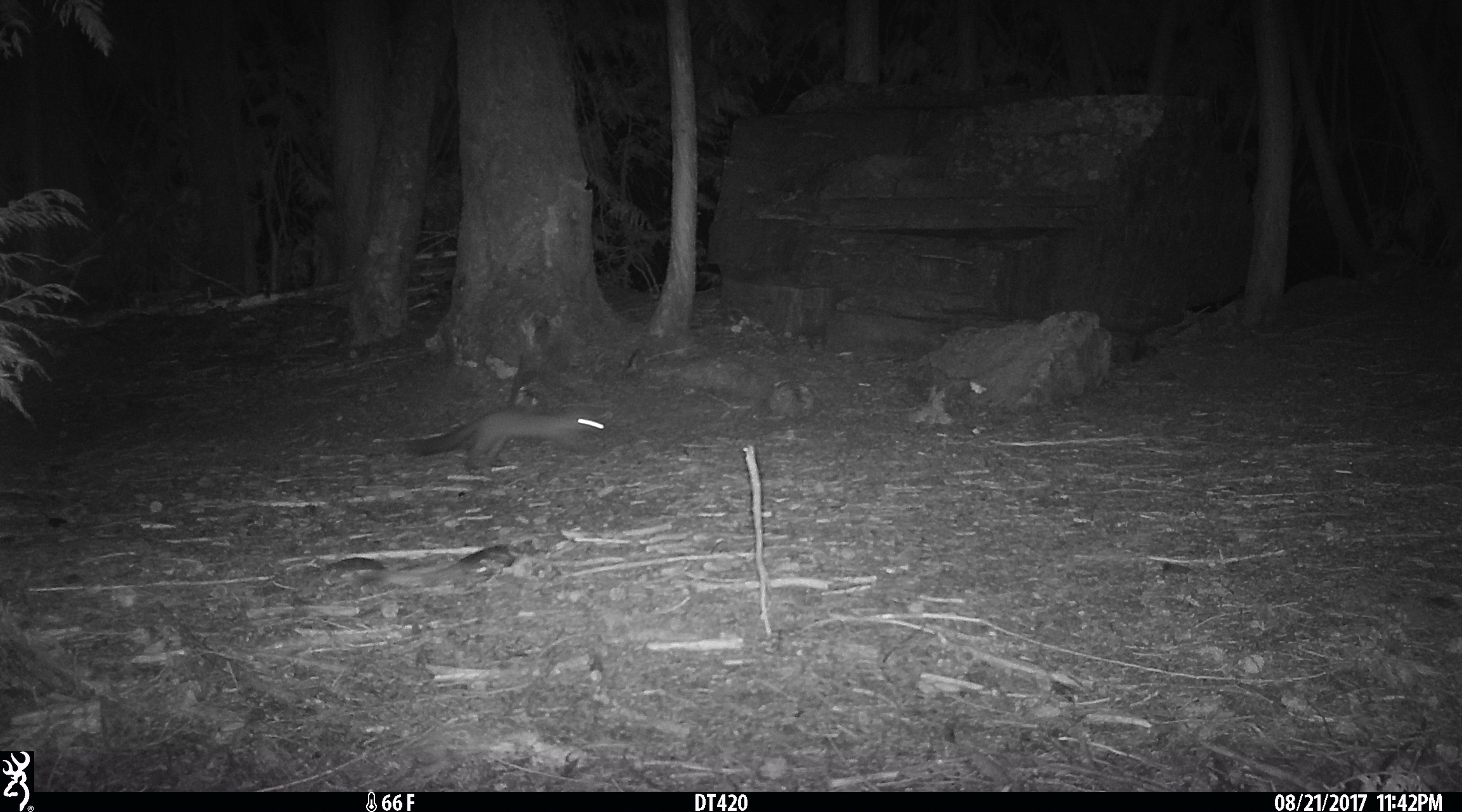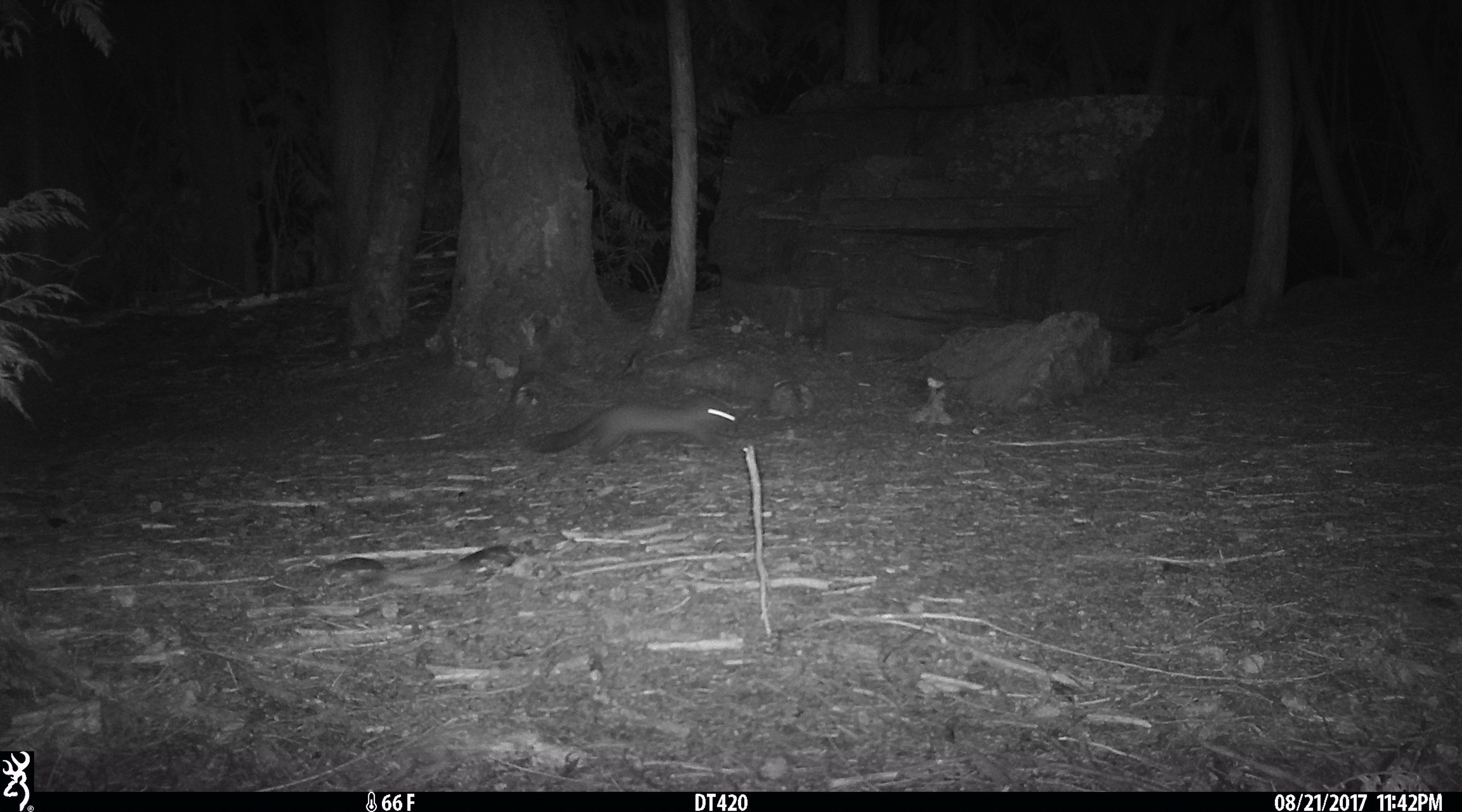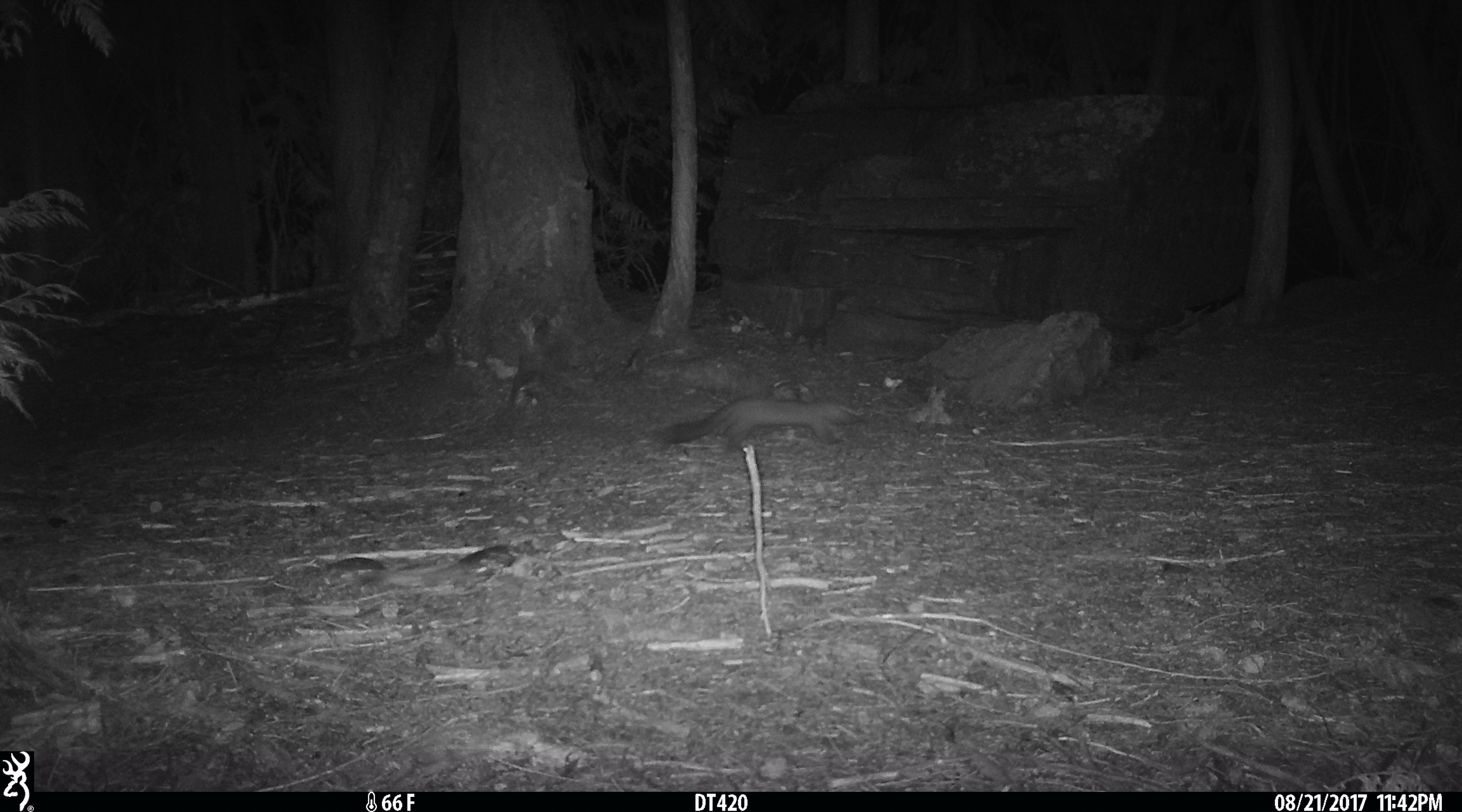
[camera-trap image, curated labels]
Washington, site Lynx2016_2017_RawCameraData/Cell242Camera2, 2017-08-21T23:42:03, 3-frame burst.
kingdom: Animalia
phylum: Chordata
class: Mammalia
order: Carnivora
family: Mustelidae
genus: Martes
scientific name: Martes americana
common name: american marten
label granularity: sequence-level